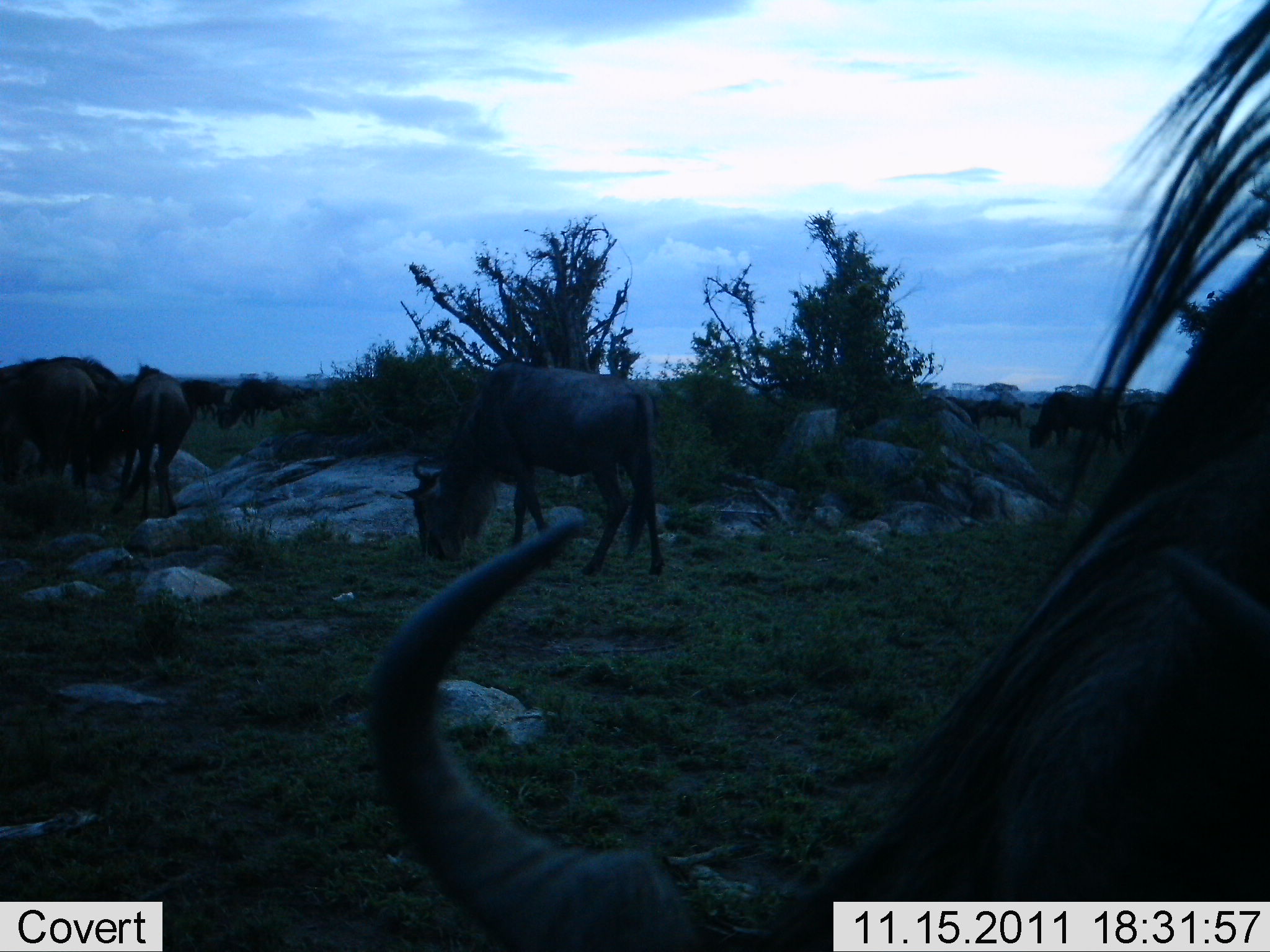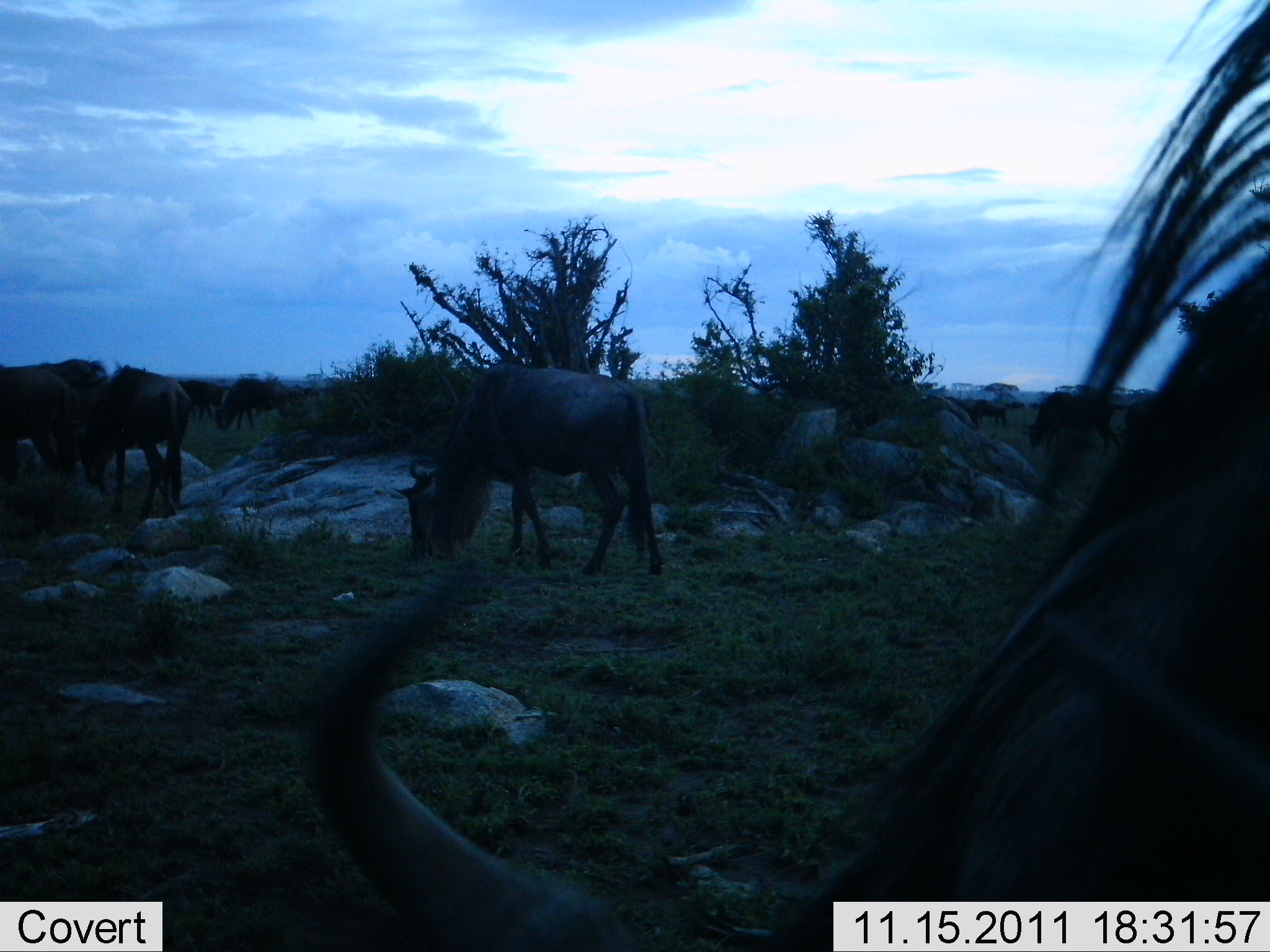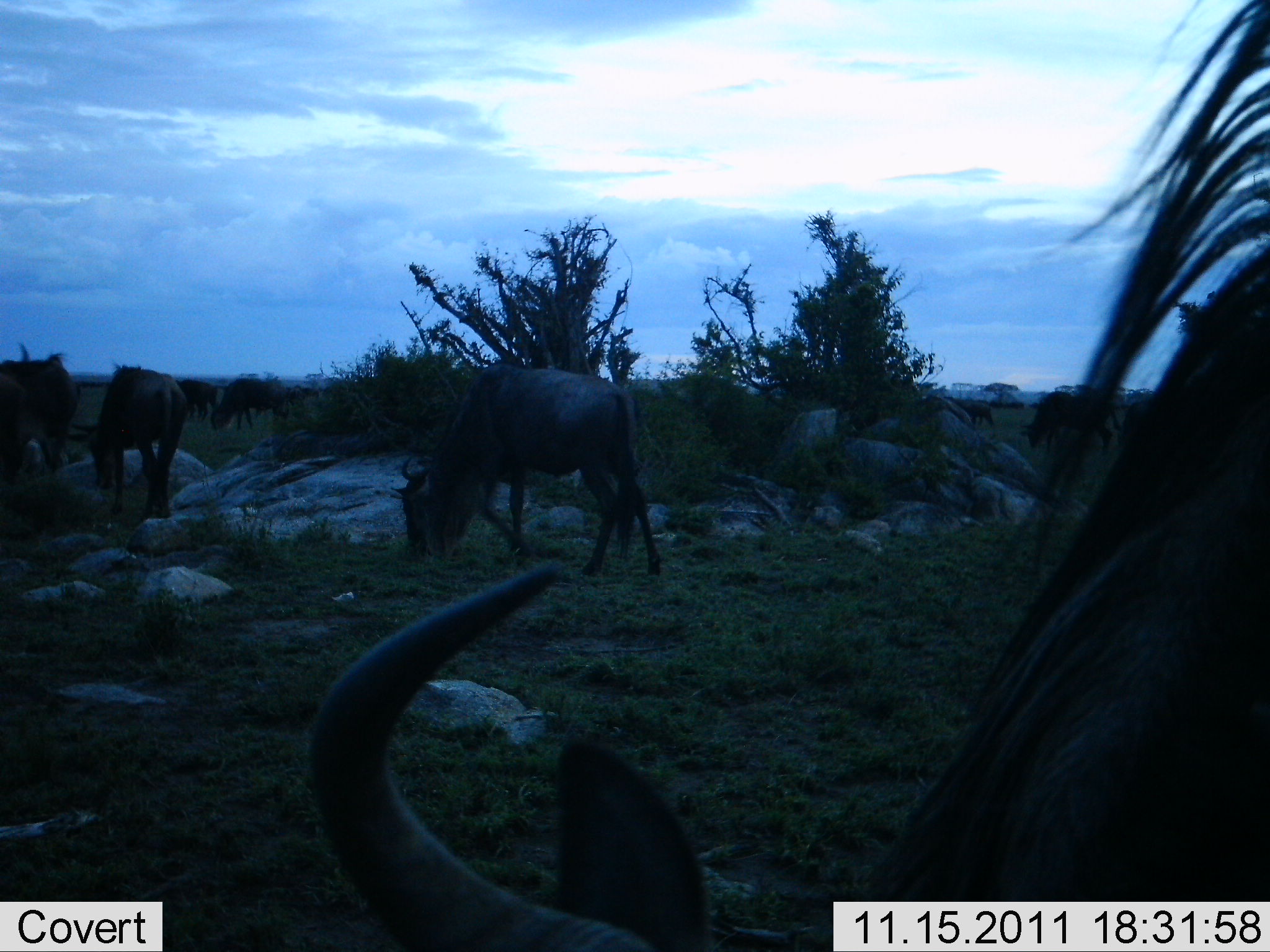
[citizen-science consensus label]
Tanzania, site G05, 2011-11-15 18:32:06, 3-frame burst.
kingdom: Animalia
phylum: Chordata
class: Mammalia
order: Artiodactyla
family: Bovidae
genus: Connochaetes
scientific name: Connochaetes taurinus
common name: blue wildebeest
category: wildebeest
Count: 10.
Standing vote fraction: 29%.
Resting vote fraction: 7%.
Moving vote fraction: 29%.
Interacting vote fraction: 0%.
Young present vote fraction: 0%.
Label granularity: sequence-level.